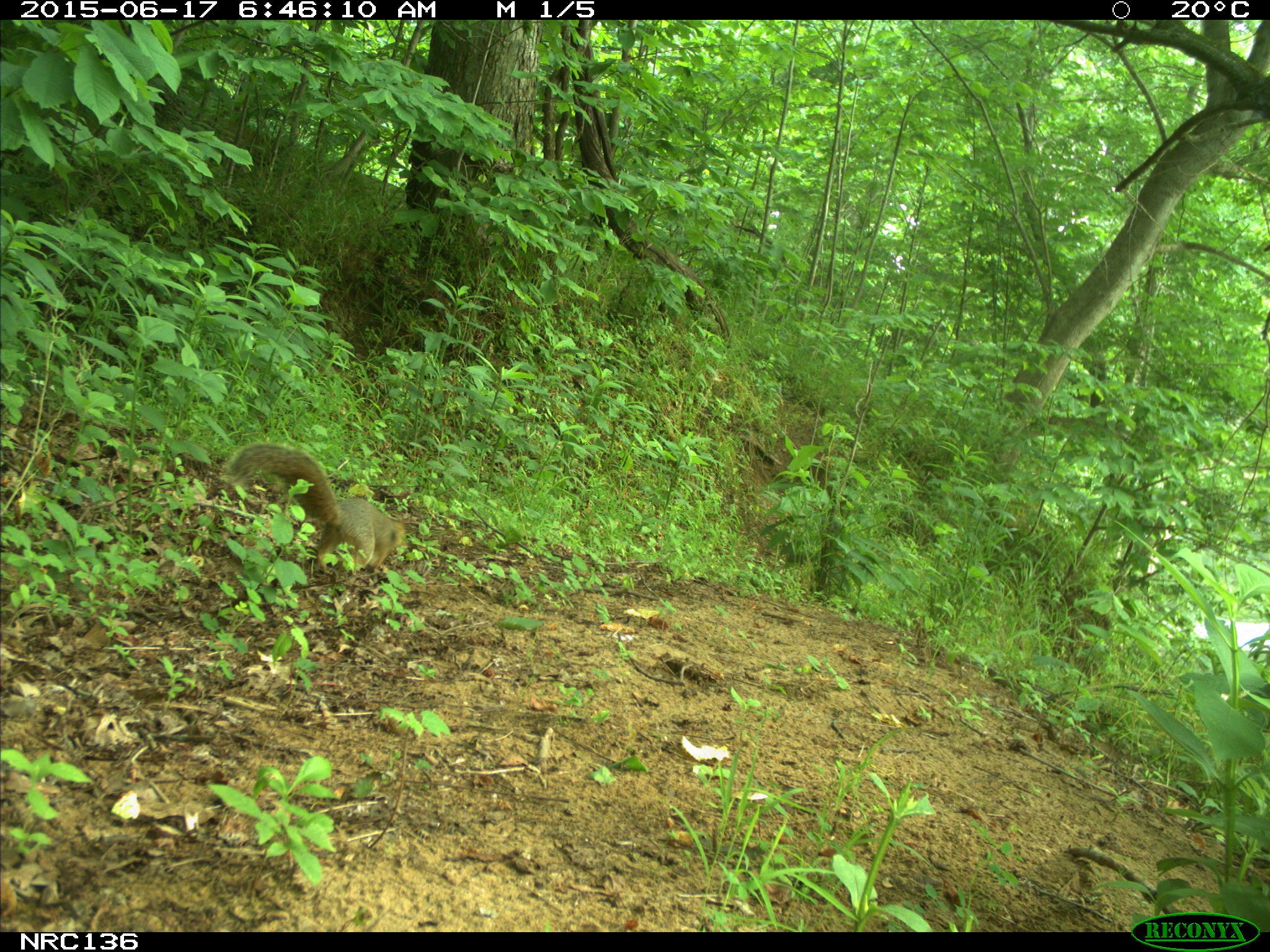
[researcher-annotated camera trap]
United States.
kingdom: Animalia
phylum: Chordata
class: Mammalia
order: Rodentia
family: Sciuridae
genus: Sciurus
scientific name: Sciurus niger cinereus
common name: eastern fox squirrel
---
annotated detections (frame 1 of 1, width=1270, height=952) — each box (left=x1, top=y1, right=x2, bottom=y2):
Eastern Fox Squirrel: (left=220, top=436, right=414, bottom=577)